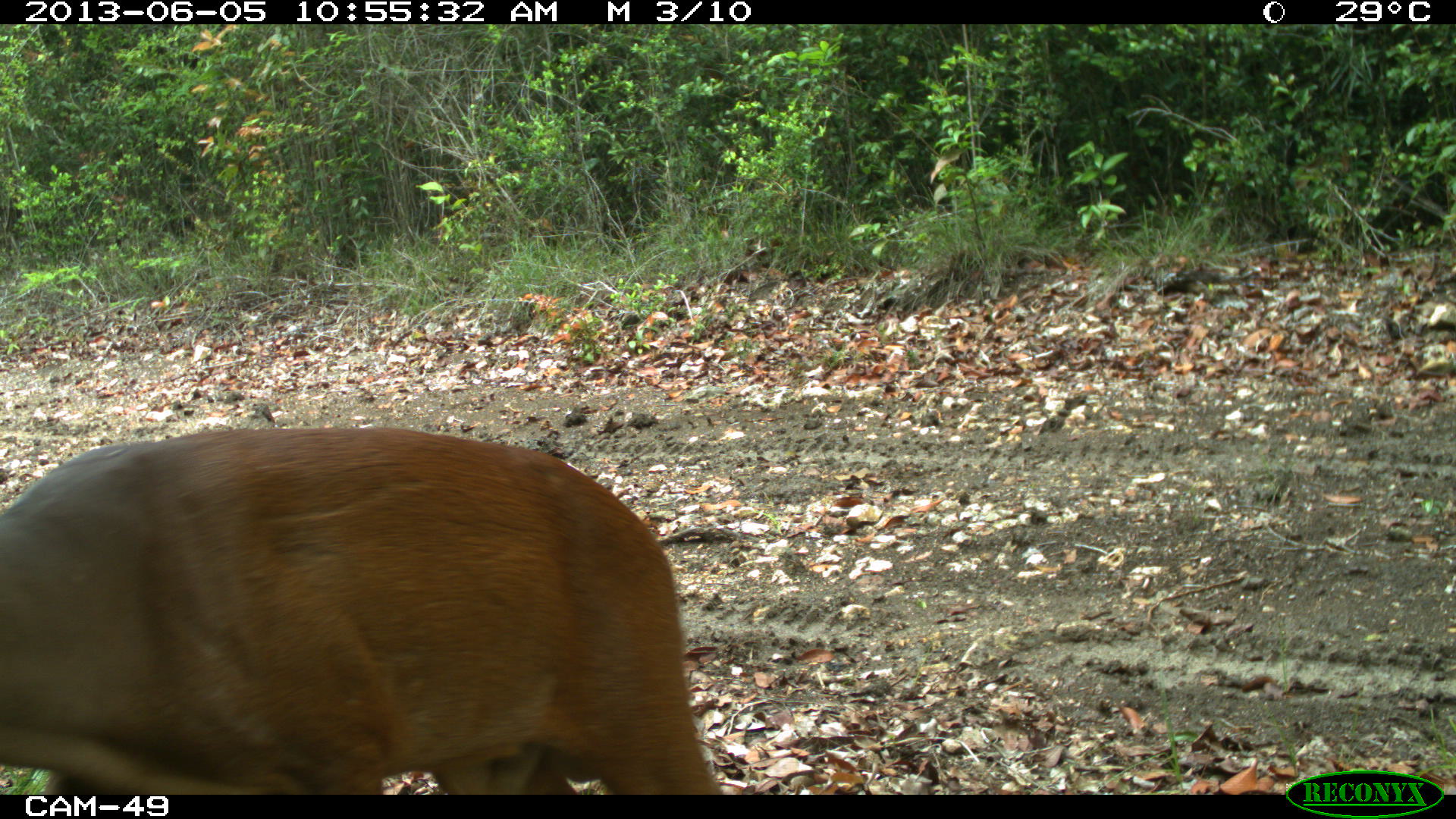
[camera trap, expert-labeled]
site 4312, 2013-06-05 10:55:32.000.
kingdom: Animalia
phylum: Chordata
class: Mammalia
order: Artiodactyla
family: Cervidae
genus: Mazama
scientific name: Mazama temama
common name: central american red brocket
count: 1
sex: male